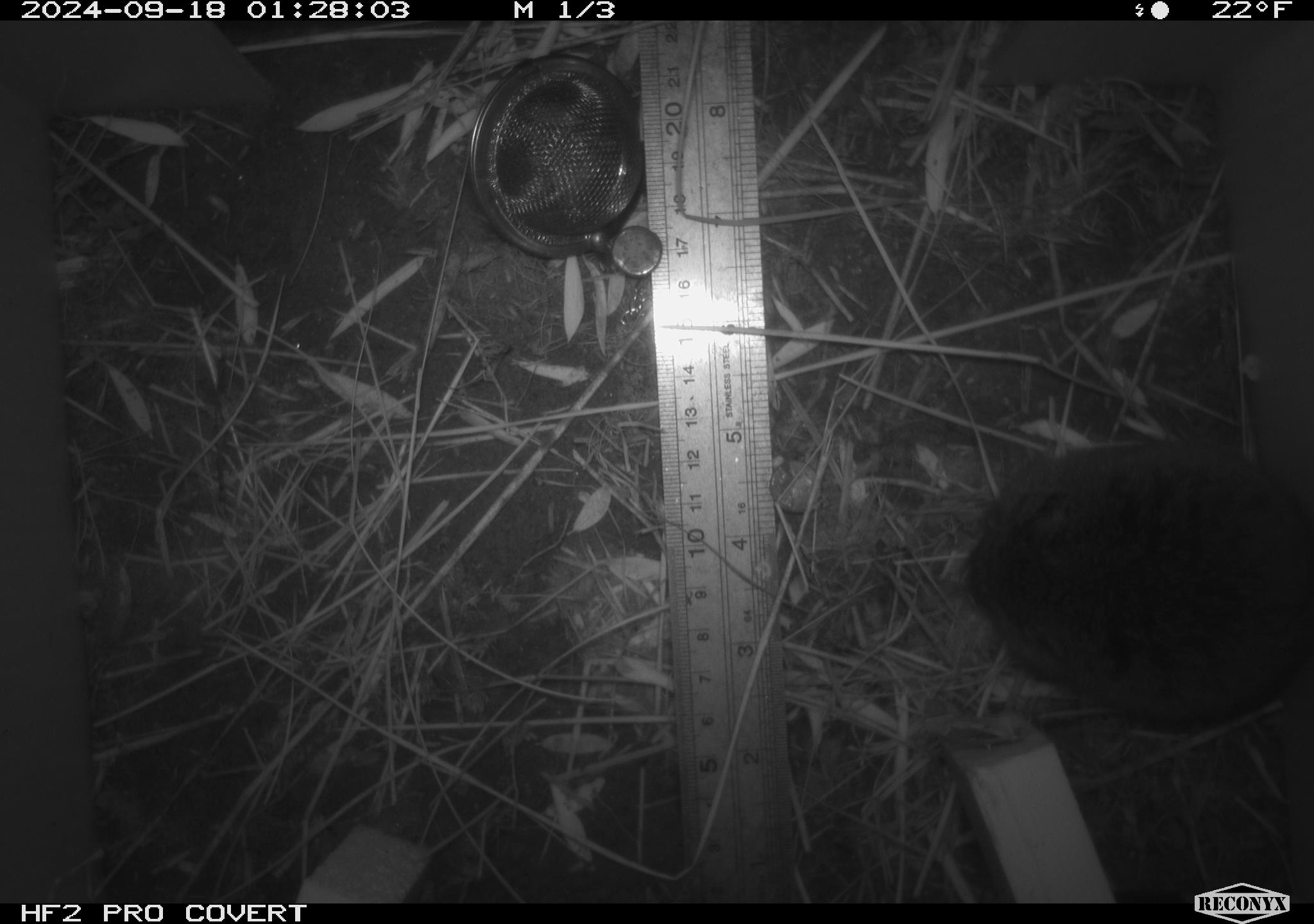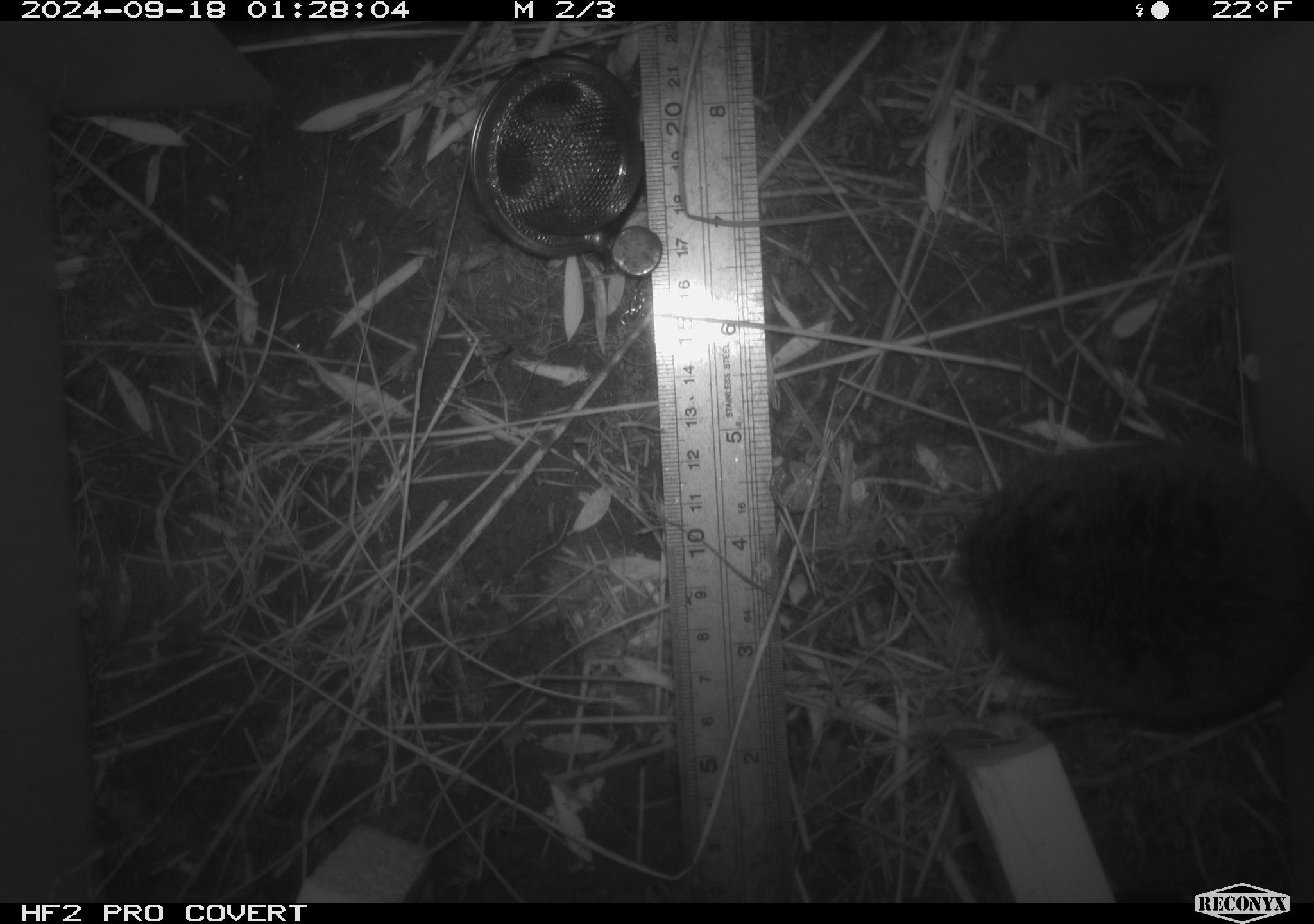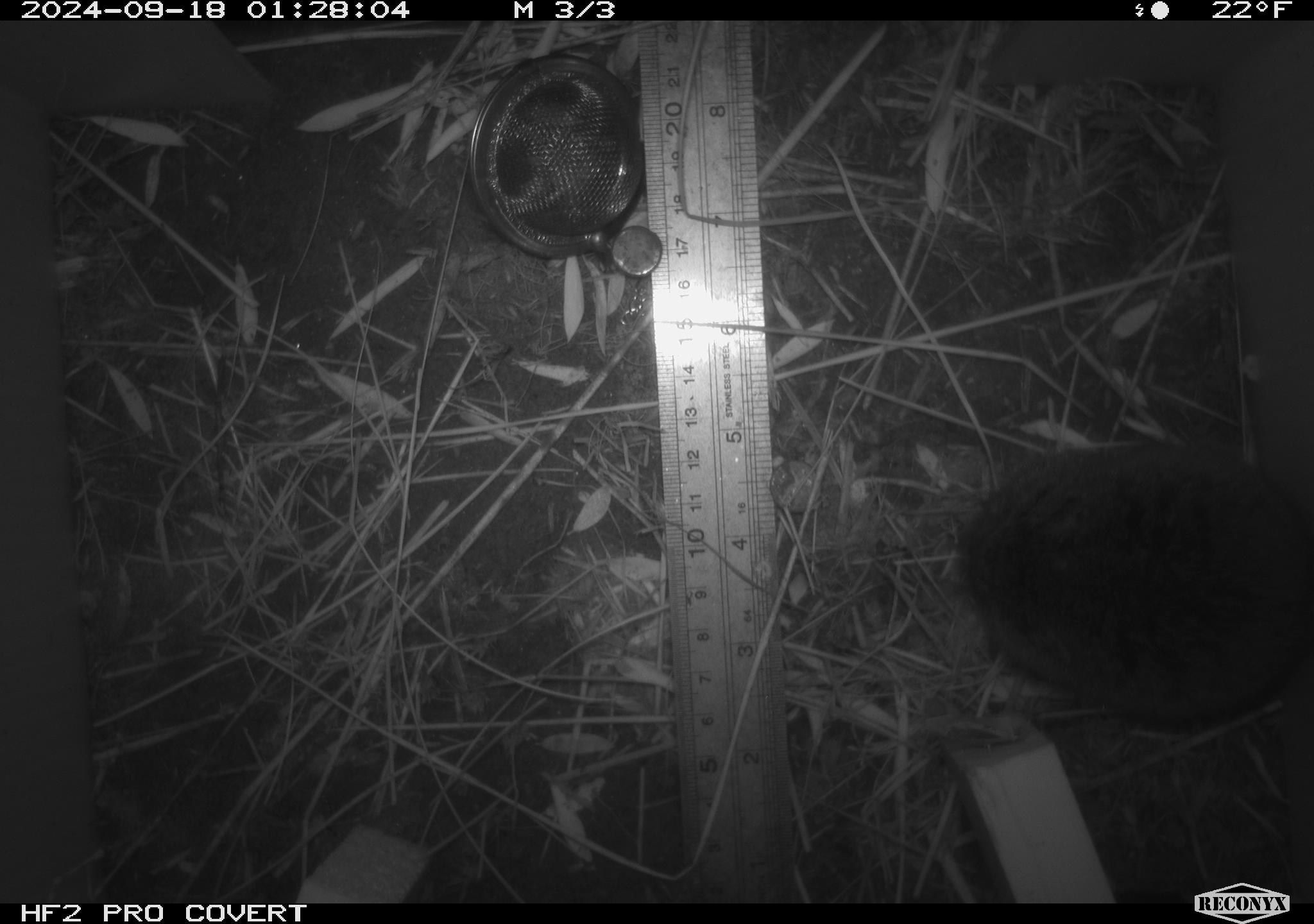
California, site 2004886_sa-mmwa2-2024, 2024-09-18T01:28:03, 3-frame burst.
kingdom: Animalia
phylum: Chordata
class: Mammalia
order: Rodentia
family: Cricetidae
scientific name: Arvicolinae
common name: voles, lemmings, and muskrats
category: arvicolinae subfamily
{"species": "arvicolinae subfamily (voles, lemmings, and muskrats) (Arvicolinae)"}